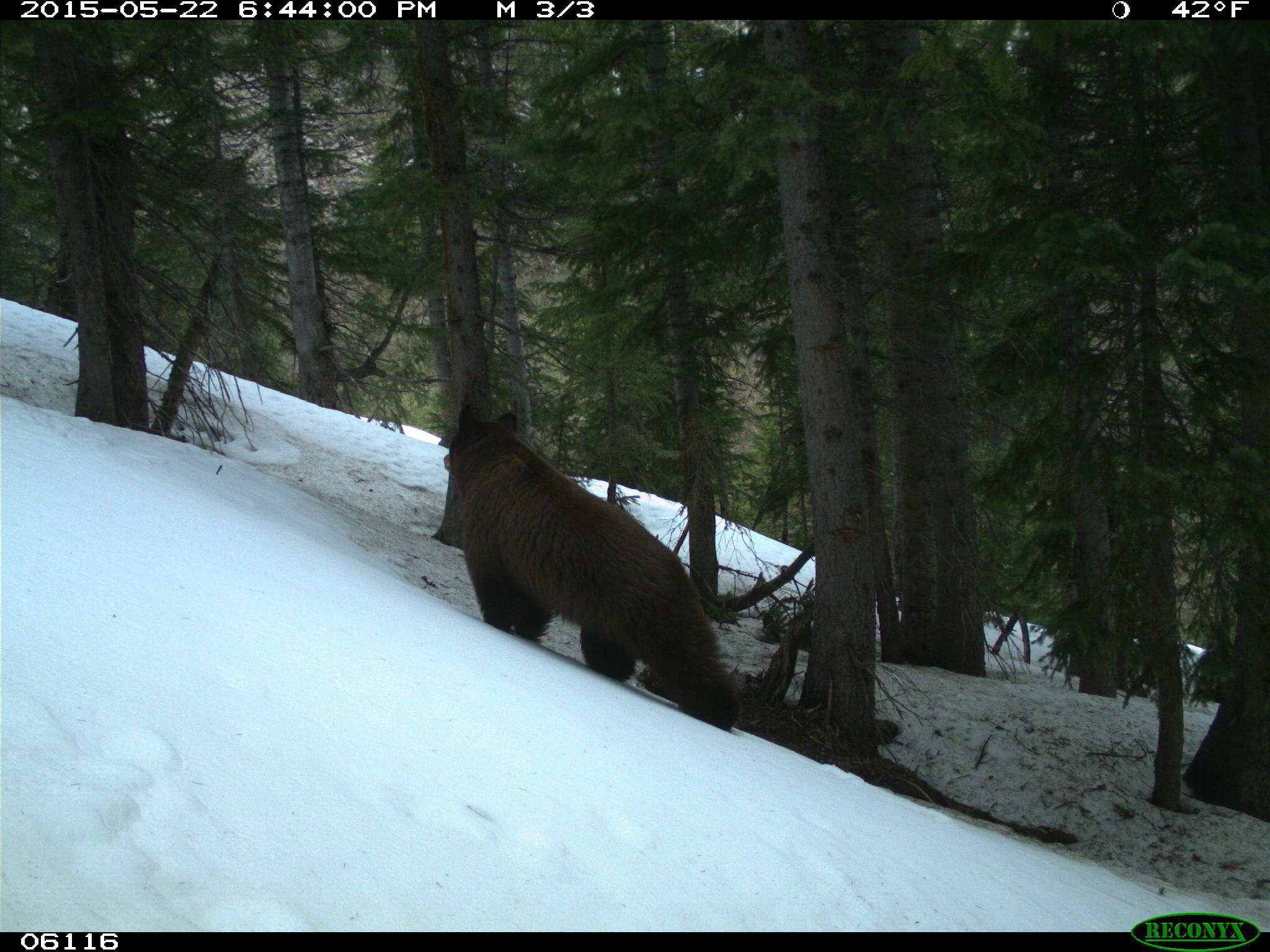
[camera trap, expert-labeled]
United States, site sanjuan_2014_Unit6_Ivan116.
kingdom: Animalia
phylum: Chordata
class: Mammalia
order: Carnivora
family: Ursidae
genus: Ursus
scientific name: Ursus americanus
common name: american black bear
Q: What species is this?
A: Ursus americanus (american black bear).